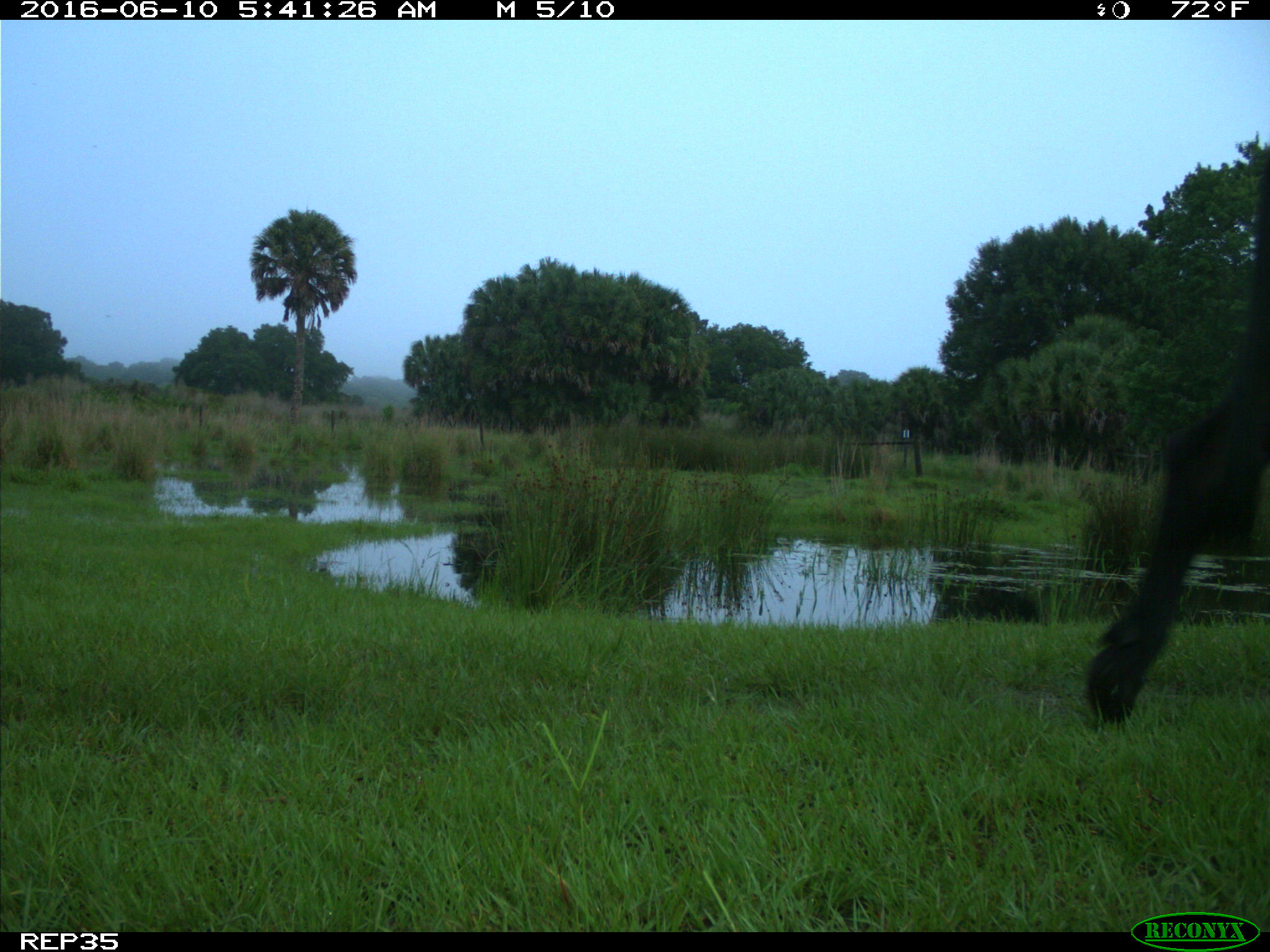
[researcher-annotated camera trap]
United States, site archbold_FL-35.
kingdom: Animalia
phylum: Chordata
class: Mammalia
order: Artiodactyla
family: Bovidae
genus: Bos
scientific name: Bos taurus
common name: domestic cow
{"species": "Bos taurus (domestic cow)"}